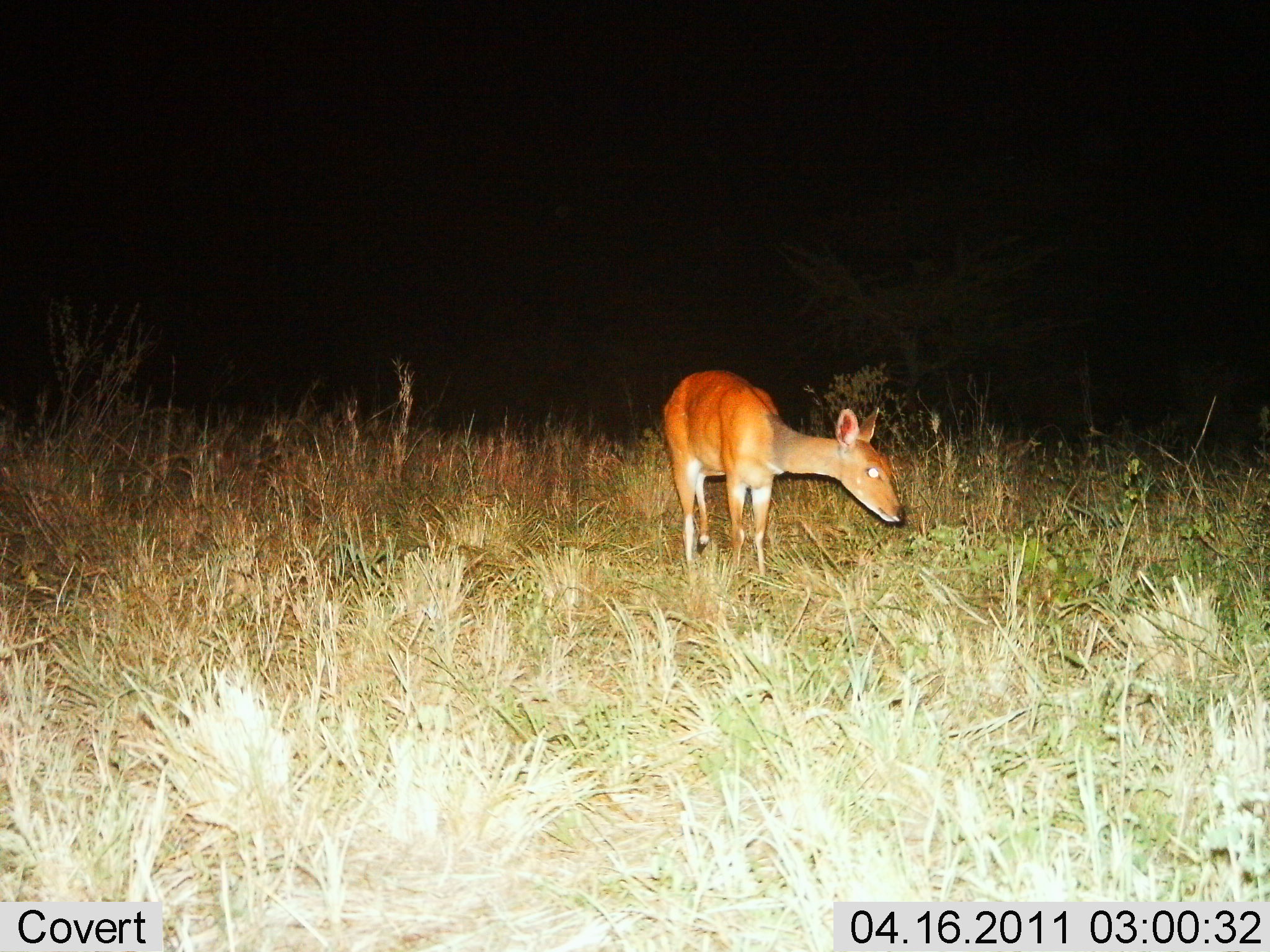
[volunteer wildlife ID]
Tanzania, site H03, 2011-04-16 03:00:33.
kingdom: Animalia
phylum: Chordata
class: Mammalia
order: Artiodactyla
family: Bovidae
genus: Redunca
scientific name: Redunca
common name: reedbuck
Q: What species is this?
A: Reedbuck (Redunca).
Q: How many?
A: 1.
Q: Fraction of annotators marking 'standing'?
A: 80%.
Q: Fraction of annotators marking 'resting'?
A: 0%.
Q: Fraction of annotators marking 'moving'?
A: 0%.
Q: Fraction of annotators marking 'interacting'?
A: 0%.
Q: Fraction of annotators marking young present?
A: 0%.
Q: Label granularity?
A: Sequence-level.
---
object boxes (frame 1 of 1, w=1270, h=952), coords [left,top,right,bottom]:
animal: [661,369,909,583]